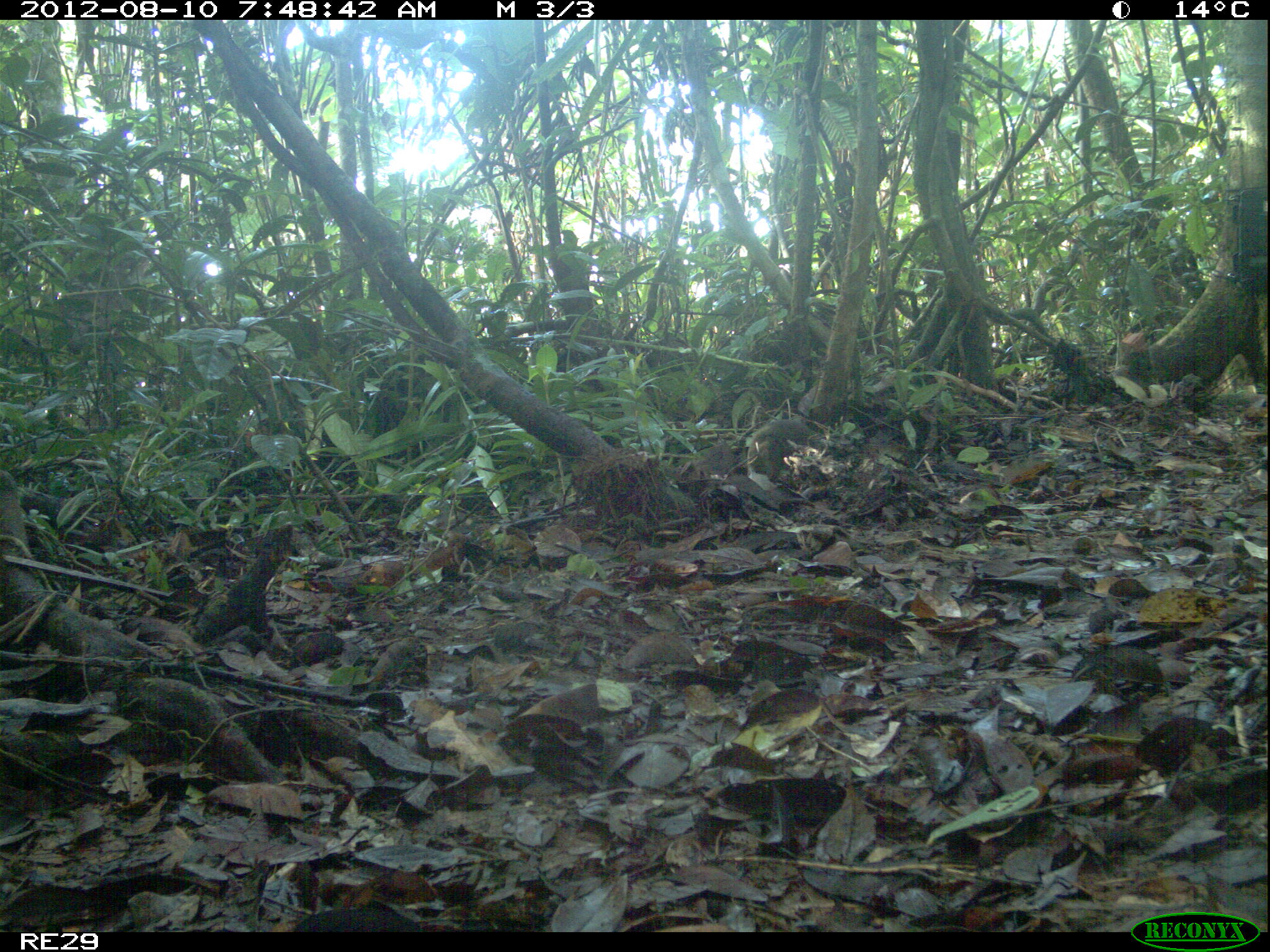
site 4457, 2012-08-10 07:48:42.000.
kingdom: Animalia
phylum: Chordata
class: Mammalia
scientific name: Mammalia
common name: mammals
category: small mammal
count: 1